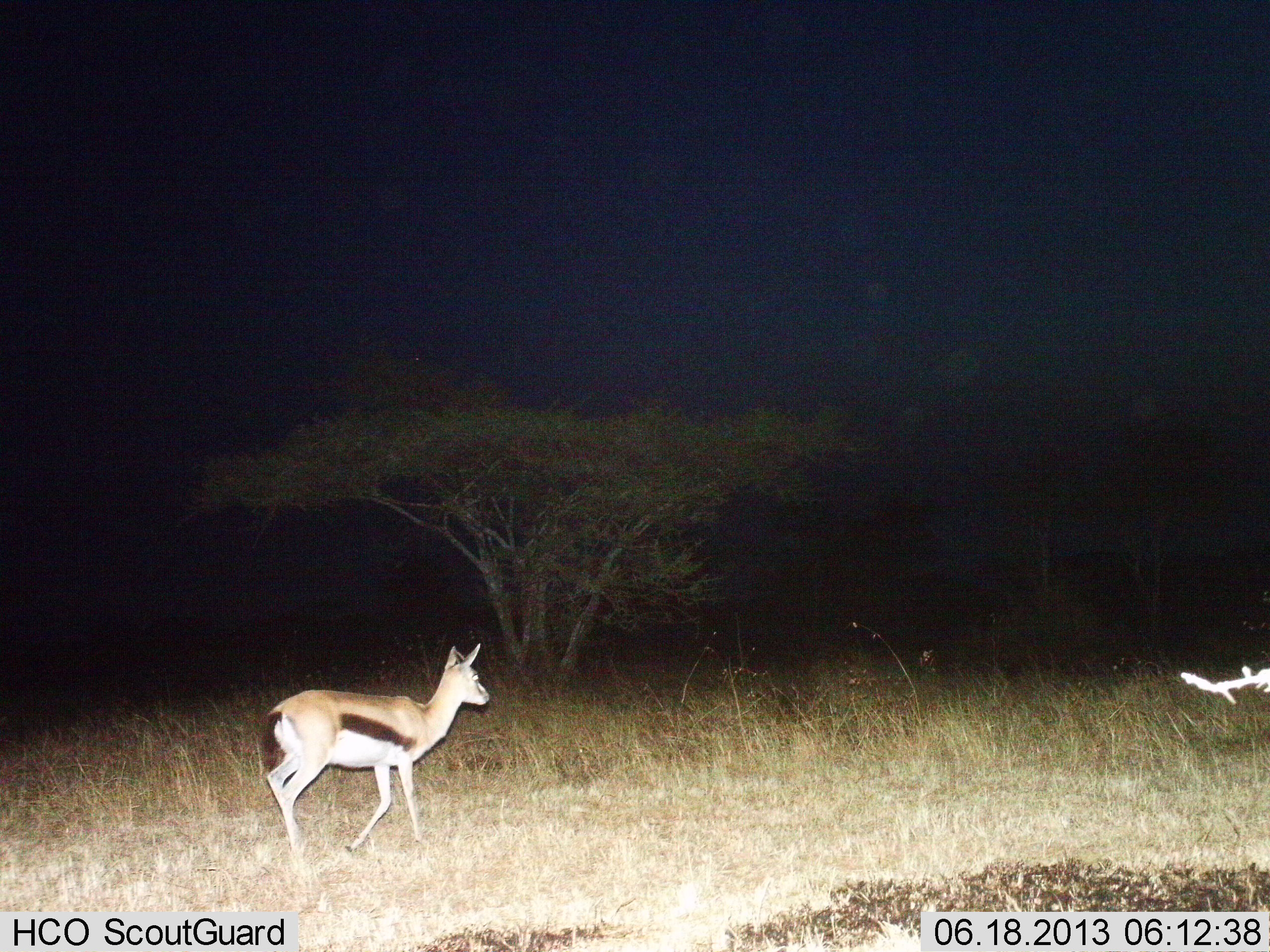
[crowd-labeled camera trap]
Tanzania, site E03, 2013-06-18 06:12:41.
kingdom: Animalia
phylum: Chordata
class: Mammalia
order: Artiodactyla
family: Bovidae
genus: Eudorcas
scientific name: Eudorcas thomsonii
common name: thomson's gazelle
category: gazellethomsons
Gazellethomsons (thomson's gazelle) (Eudorcas thomsonii), count 1. Behavior (volunteer vote fractions): standing 21%, resting 0%, moving 79%, interacting 0%. Young present (vote fraction): 6%. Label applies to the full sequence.